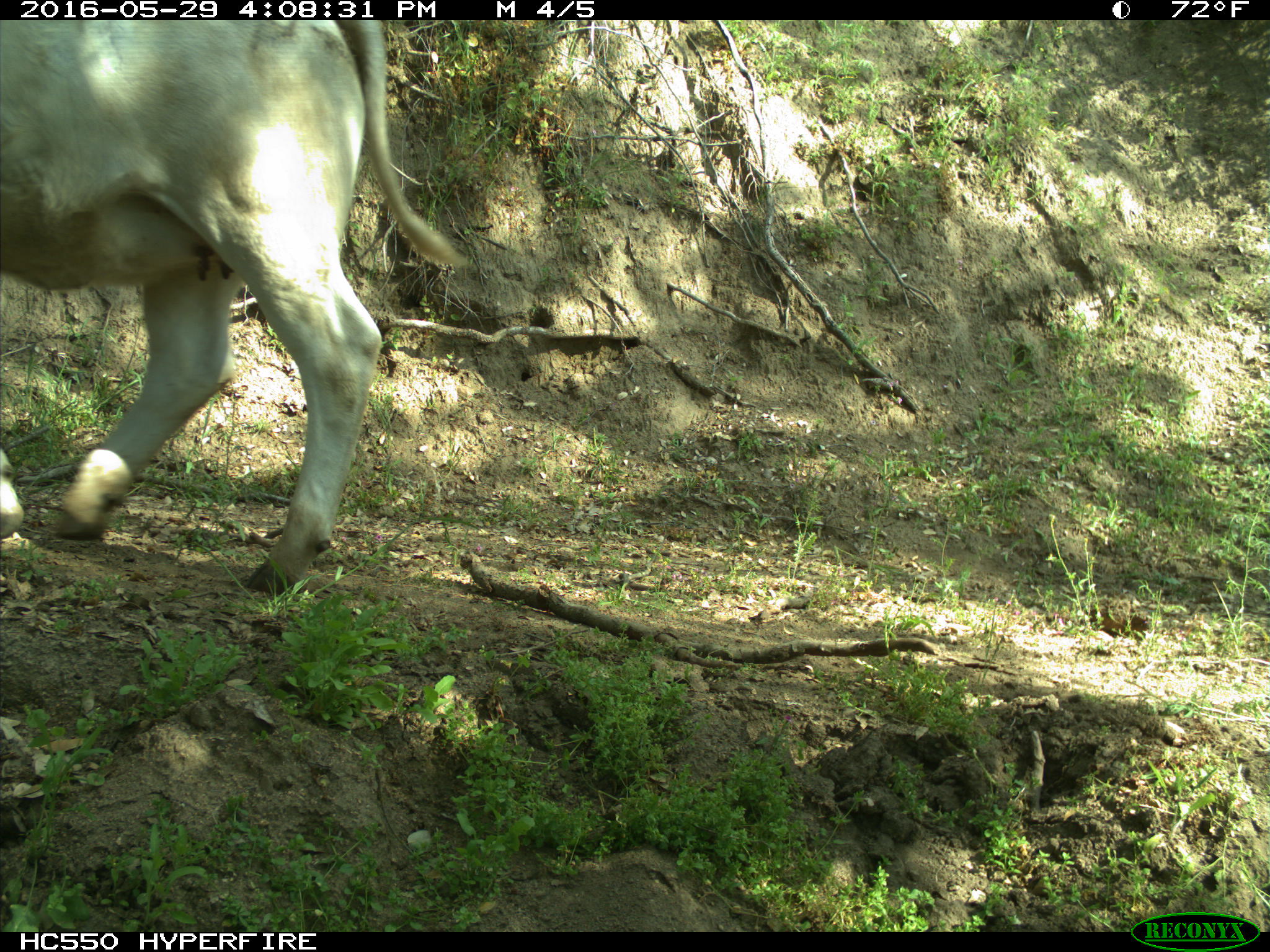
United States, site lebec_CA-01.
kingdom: Animalia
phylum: Chordata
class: Mammalia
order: Artiodactyla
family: Bovidae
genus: Bos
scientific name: Bos taurus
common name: domestic cow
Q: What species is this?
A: Bos taurus (domestic cow).